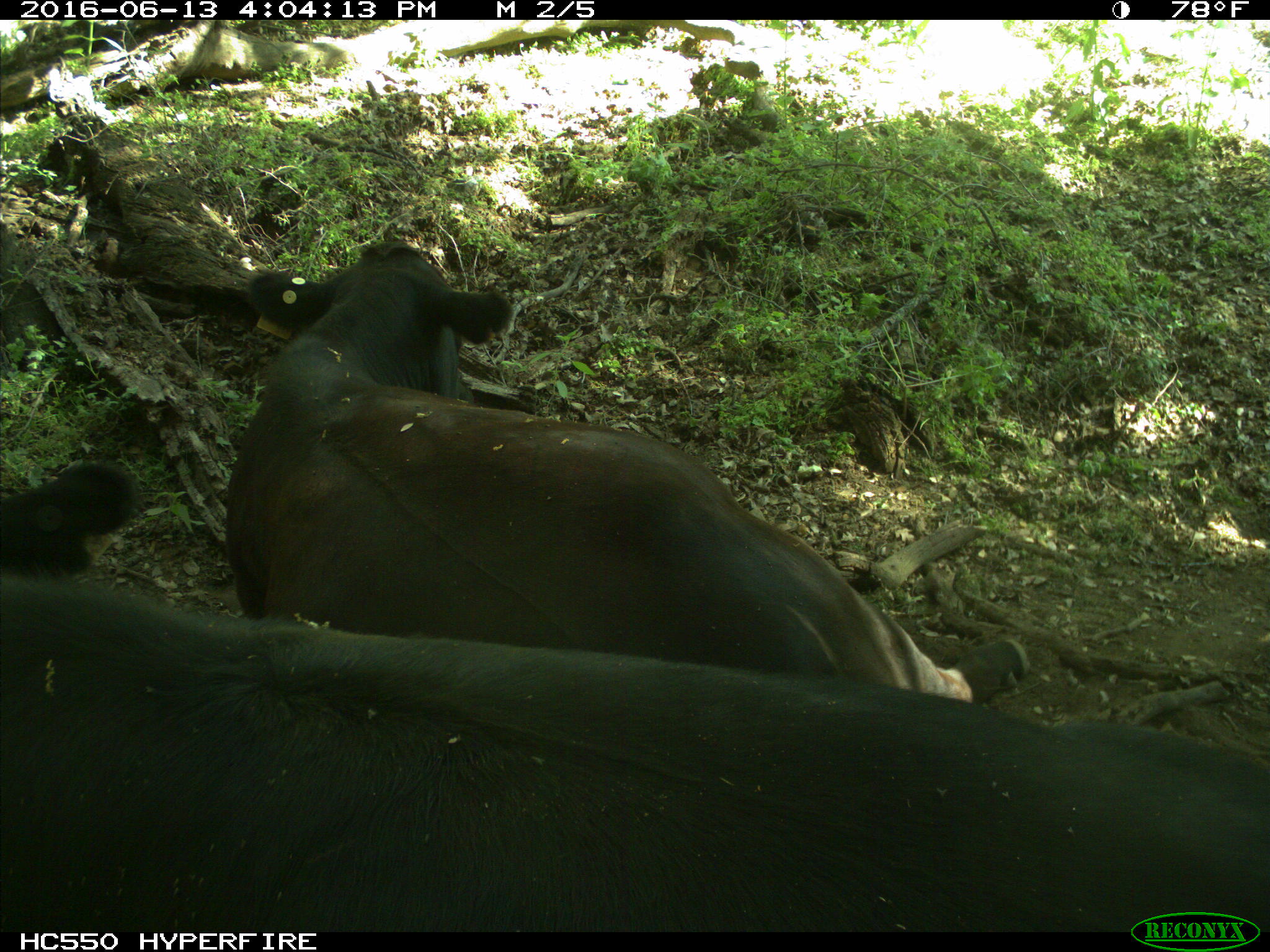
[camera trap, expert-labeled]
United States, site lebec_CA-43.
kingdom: Animalia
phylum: Chordata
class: Mammalia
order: Artiodactyla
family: Bovidae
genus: Bos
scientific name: Bos taurus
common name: domestic cow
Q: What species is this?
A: Bos taurus (domestic cow).